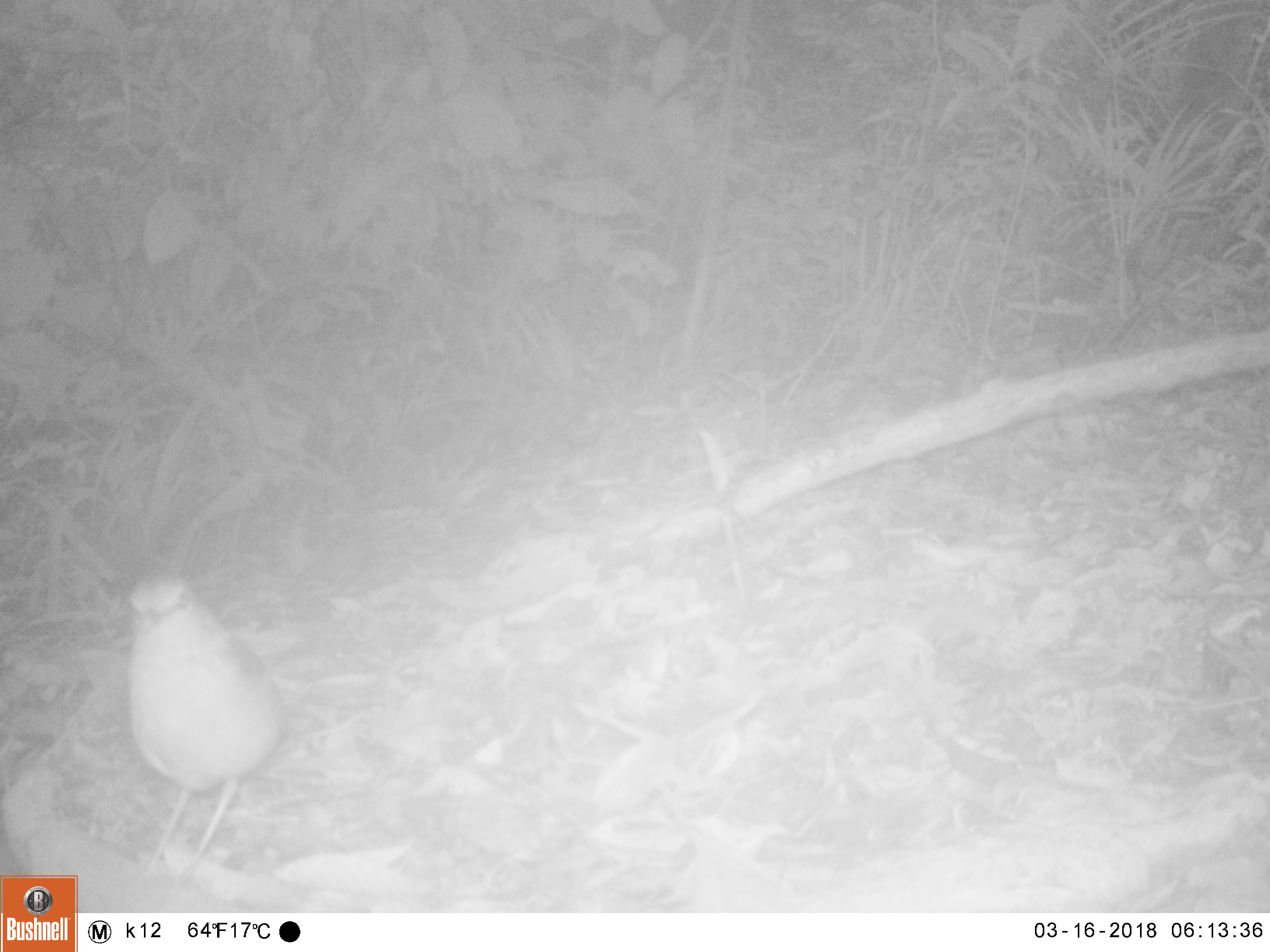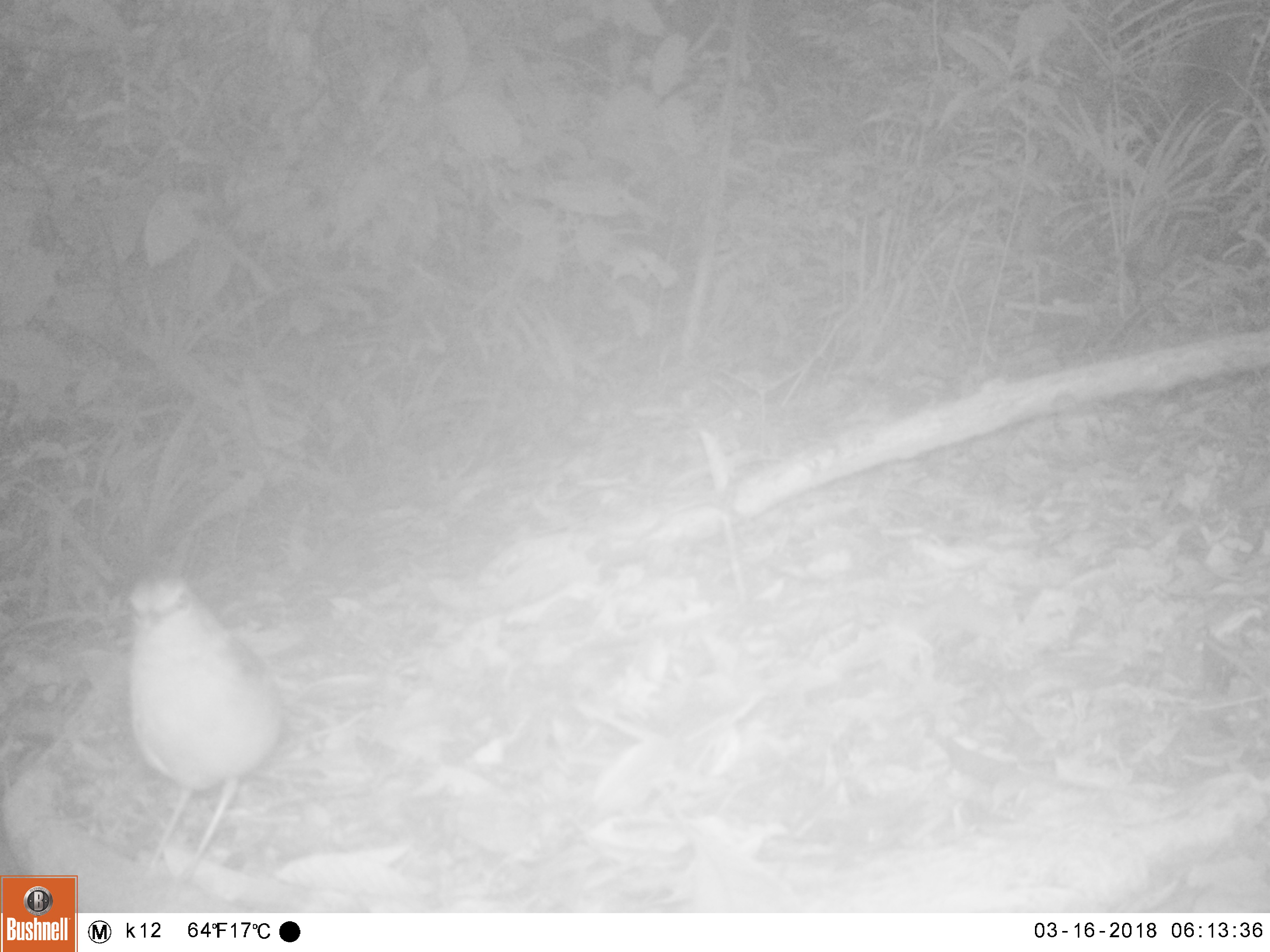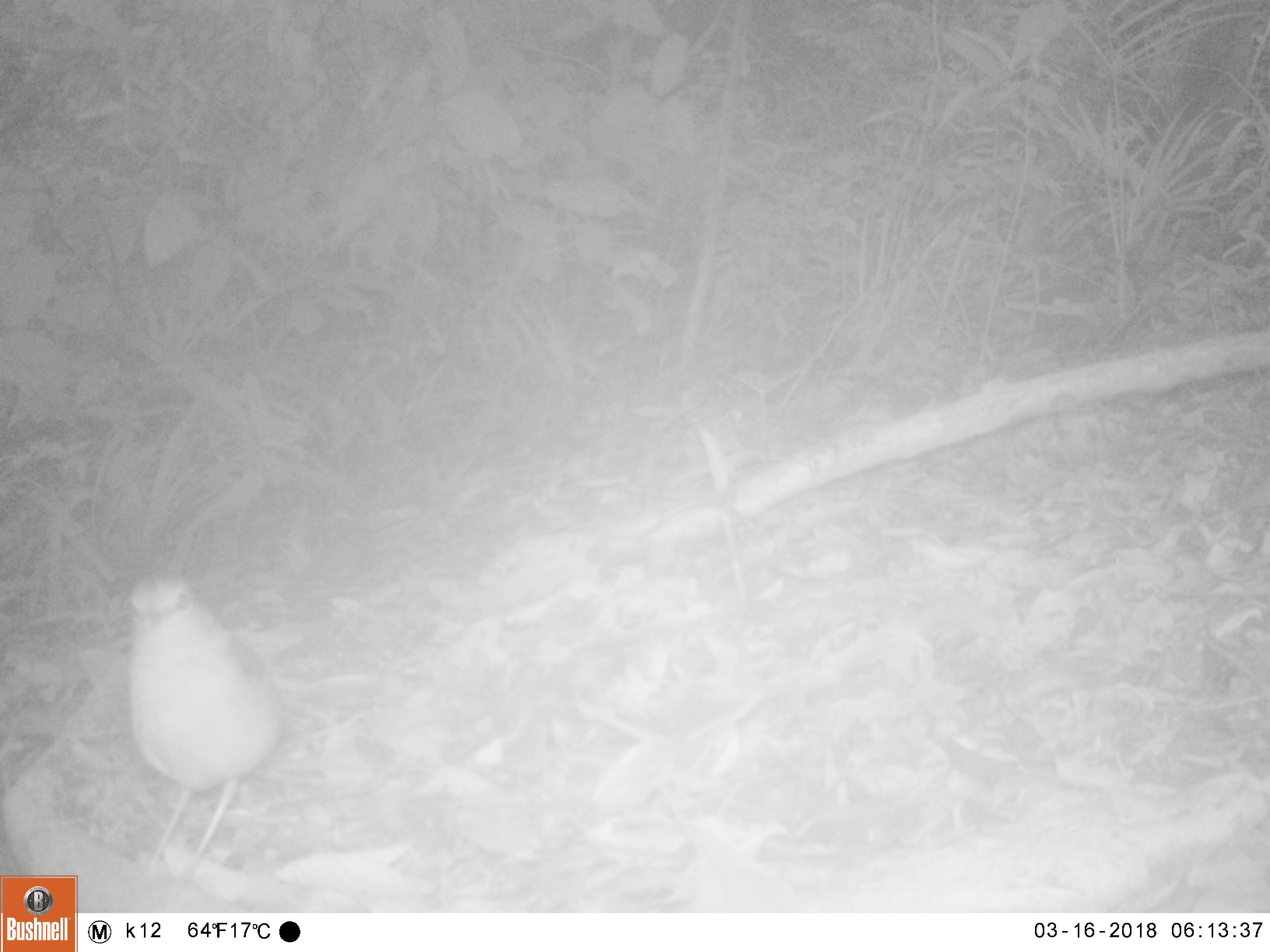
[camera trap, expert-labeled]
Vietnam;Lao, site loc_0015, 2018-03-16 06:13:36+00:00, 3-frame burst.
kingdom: Animalia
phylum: Chordata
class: Aves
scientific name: Aves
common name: bird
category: unidentified bird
Unidentified bird (bird) (Aves). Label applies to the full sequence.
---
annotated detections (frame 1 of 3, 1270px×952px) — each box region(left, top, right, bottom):
unidentified bird: region(121, 565, 286, 902)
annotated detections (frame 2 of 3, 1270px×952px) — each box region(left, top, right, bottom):
unidentified bird: region(123, 568, 288, 898)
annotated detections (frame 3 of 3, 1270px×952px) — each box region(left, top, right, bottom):
unidentified bird: region(122, 568, 289, 893)